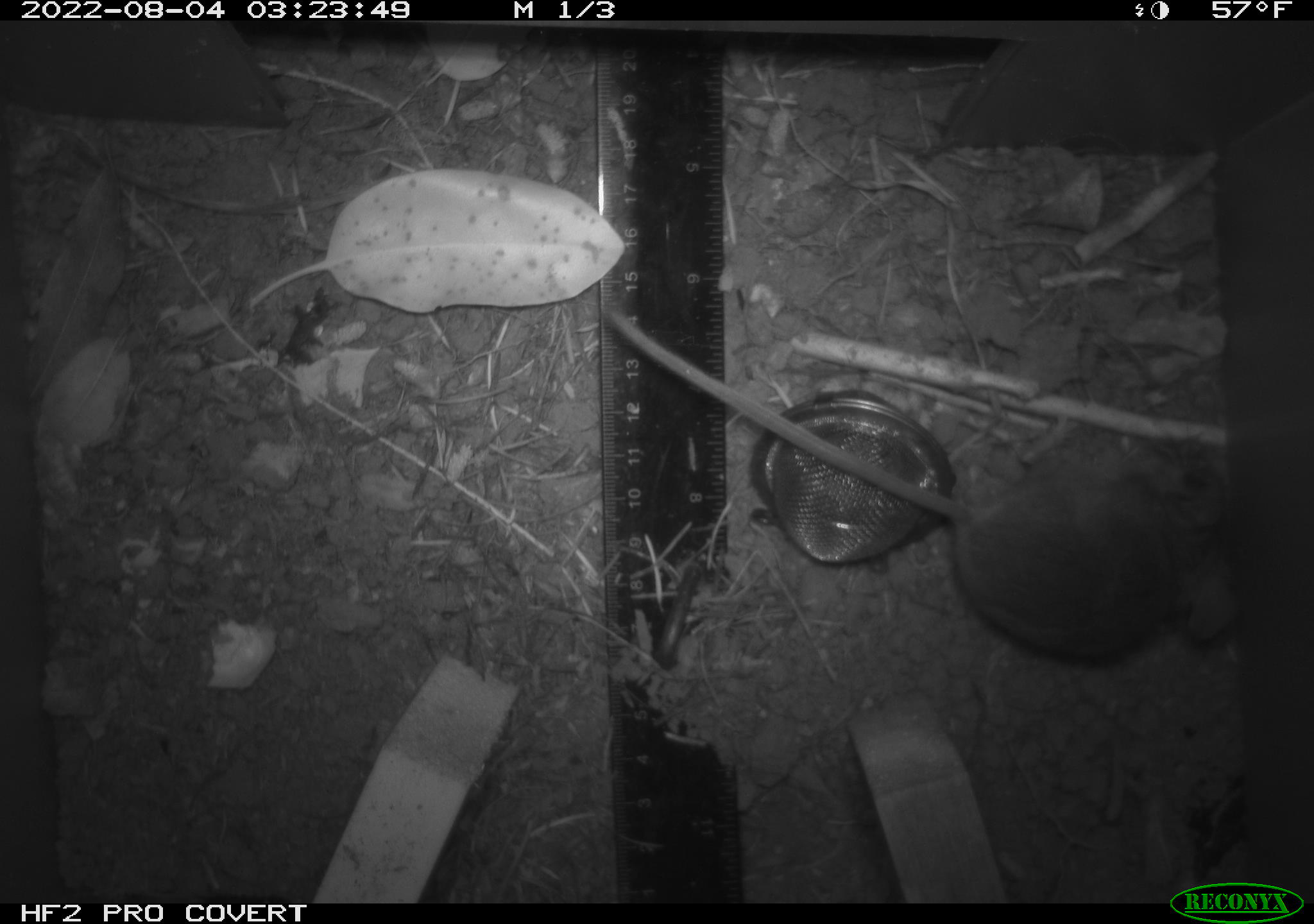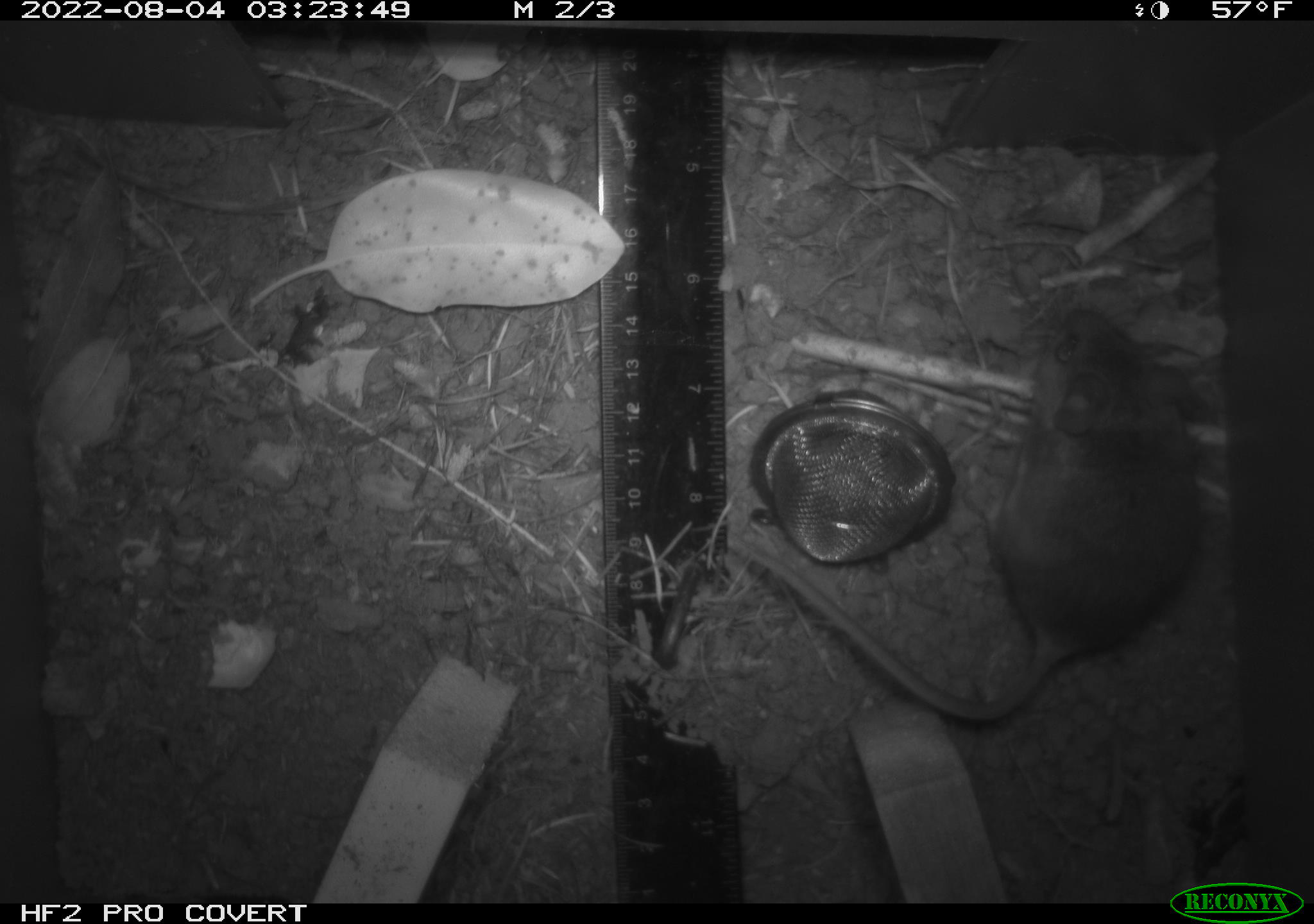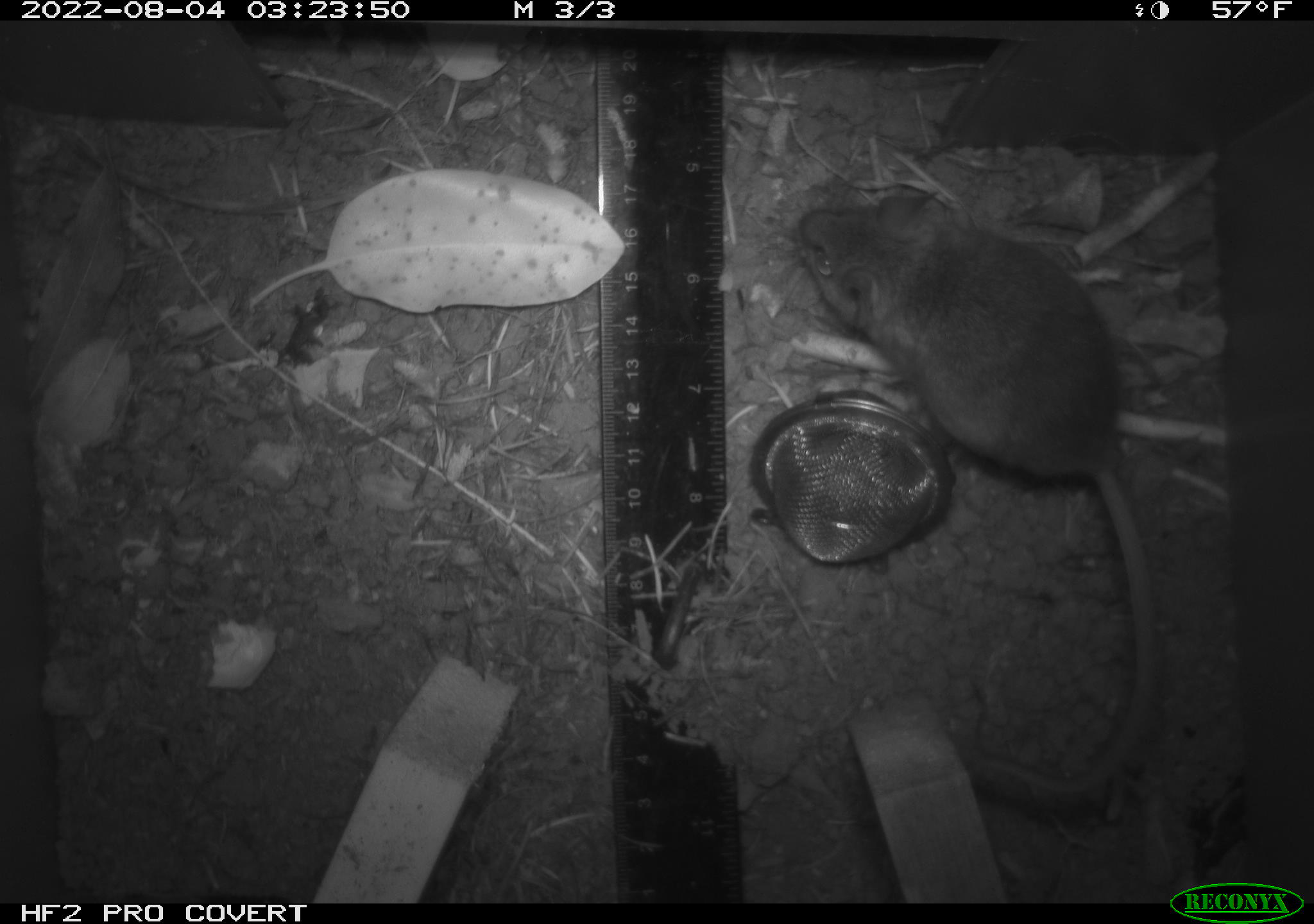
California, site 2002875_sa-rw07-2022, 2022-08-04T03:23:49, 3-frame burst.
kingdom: Animalia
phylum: Chordata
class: Mammalia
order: Rodentia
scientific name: Rodentia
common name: mouse species